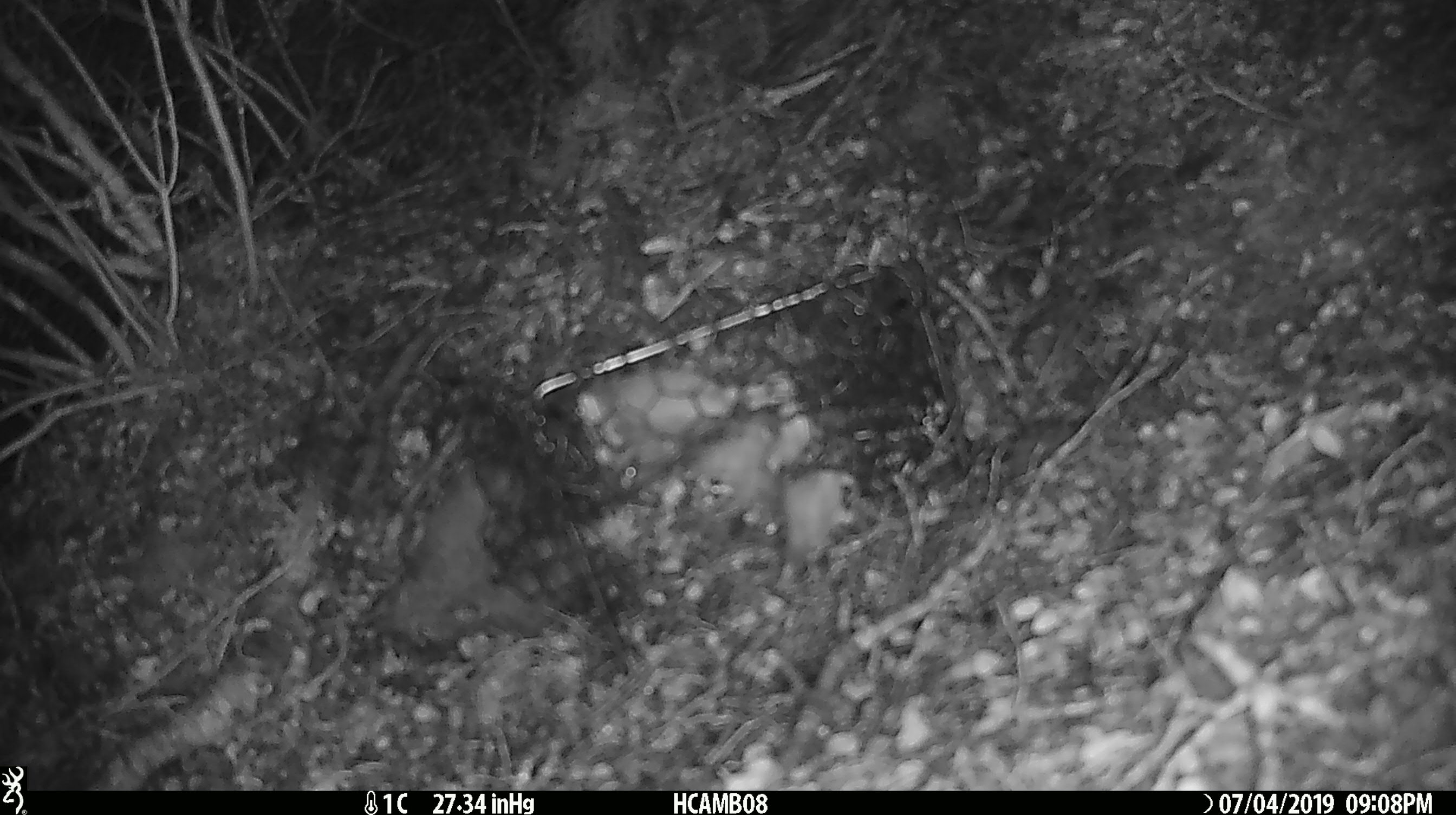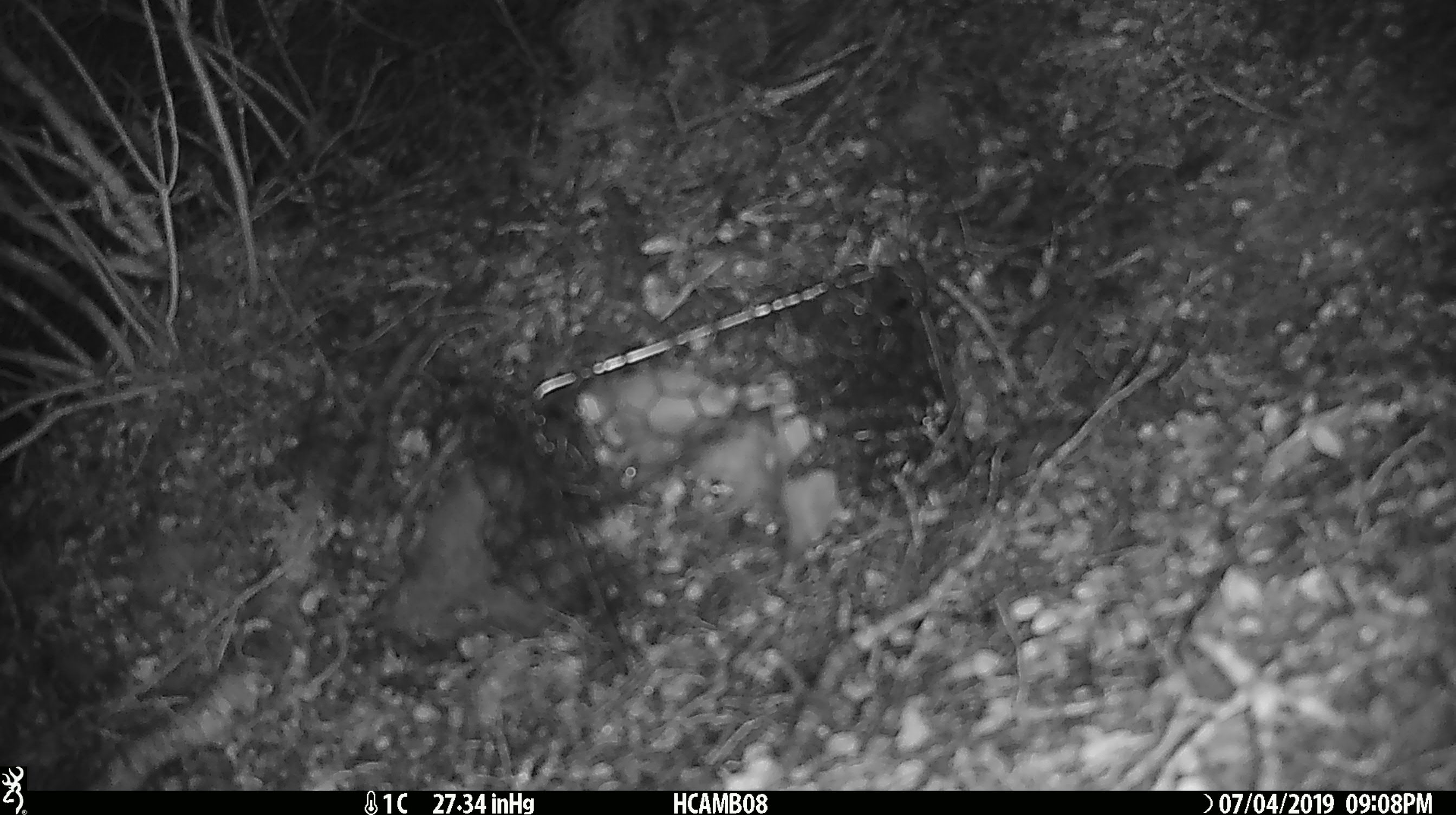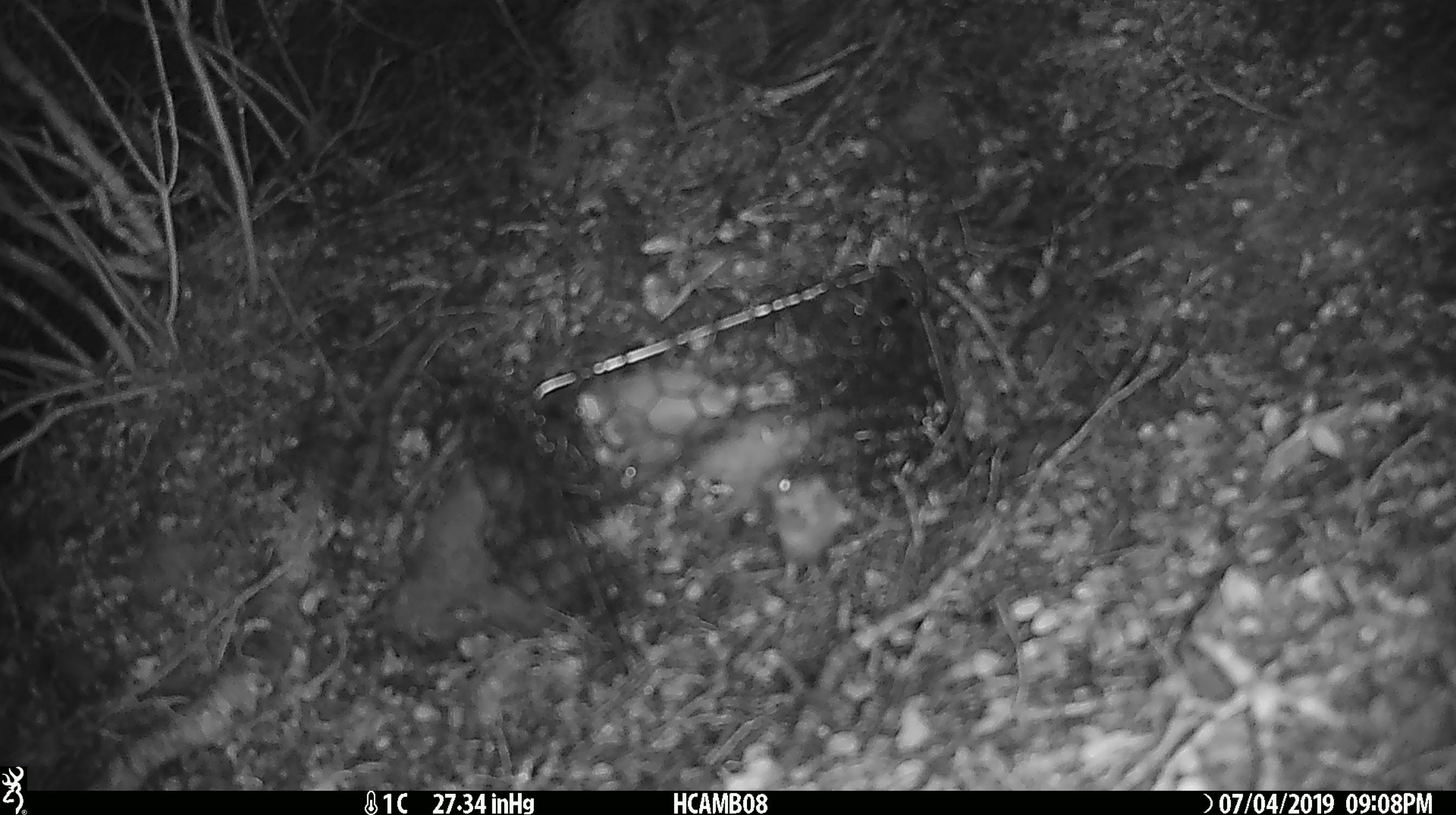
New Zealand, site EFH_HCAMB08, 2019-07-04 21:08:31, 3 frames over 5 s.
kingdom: Animalia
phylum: Chordata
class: Mammalia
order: Rodentia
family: Muridae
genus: Mus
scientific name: Mus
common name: mouse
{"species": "mouse (Mus)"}